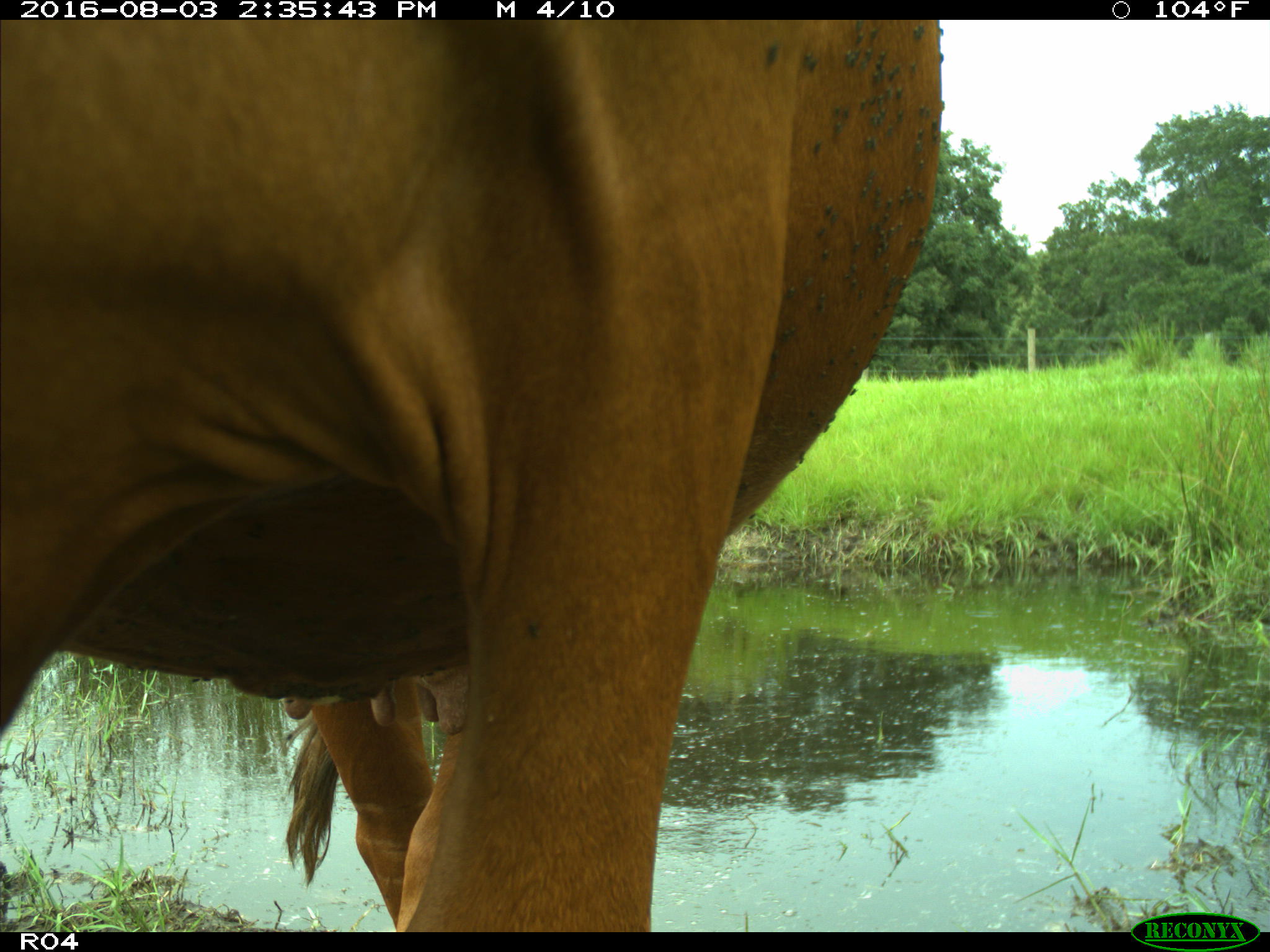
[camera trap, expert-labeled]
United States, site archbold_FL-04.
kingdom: Animalia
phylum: Chordata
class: Mammalia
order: Artiodactyla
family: Bovidae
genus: Bos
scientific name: Bos taurus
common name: domestic cow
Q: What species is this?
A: Bos taurus (domestic cow).